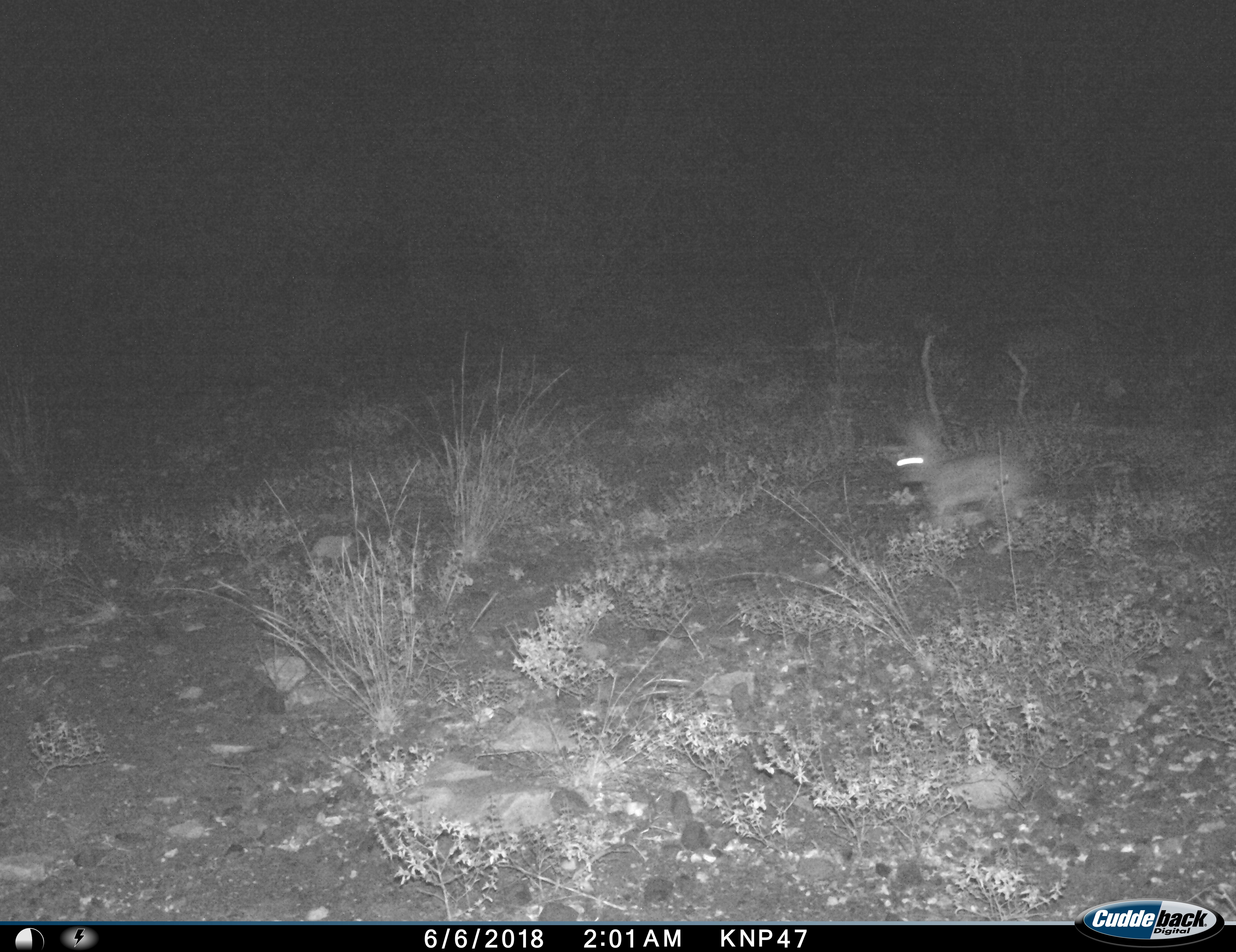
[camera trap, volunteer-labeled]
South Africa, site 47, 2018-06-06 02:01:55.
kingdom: Animalia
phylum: Chordata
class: Mammalia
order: Lagomorpha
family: Leporidae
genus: Lepus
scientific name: Lepus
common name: hare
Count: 1.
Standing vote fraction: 17%.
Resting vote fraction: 0%.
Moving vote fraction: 83%.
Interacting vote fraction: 0%.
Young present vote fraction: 0%.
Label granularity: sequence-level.